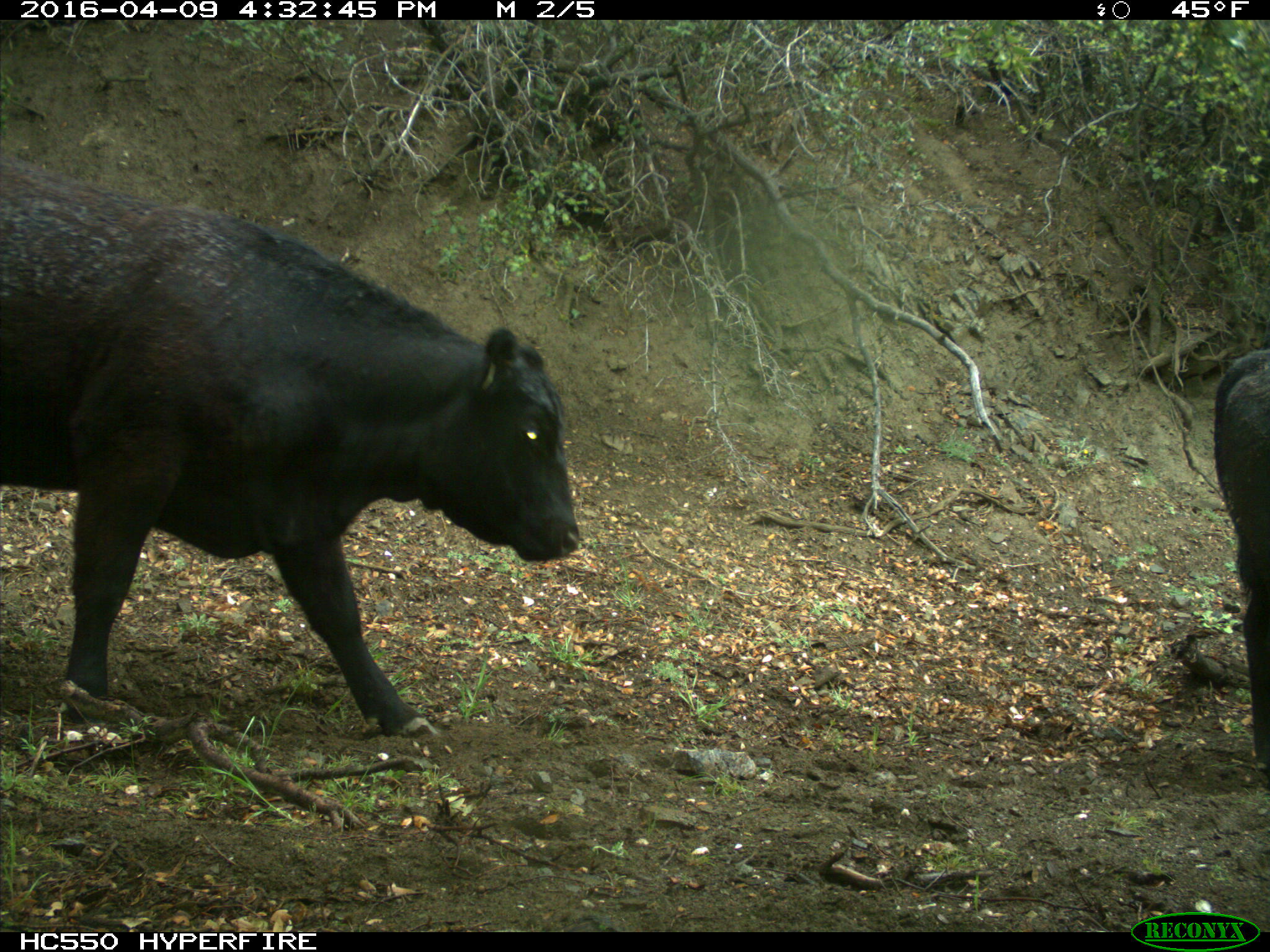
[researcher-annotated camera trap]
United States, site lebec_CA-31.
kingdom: Animalia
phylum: Chordata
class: Mammalia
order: Artiodactyla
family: Bovidae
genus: Bos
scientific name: Bos taurus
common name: domestic cow